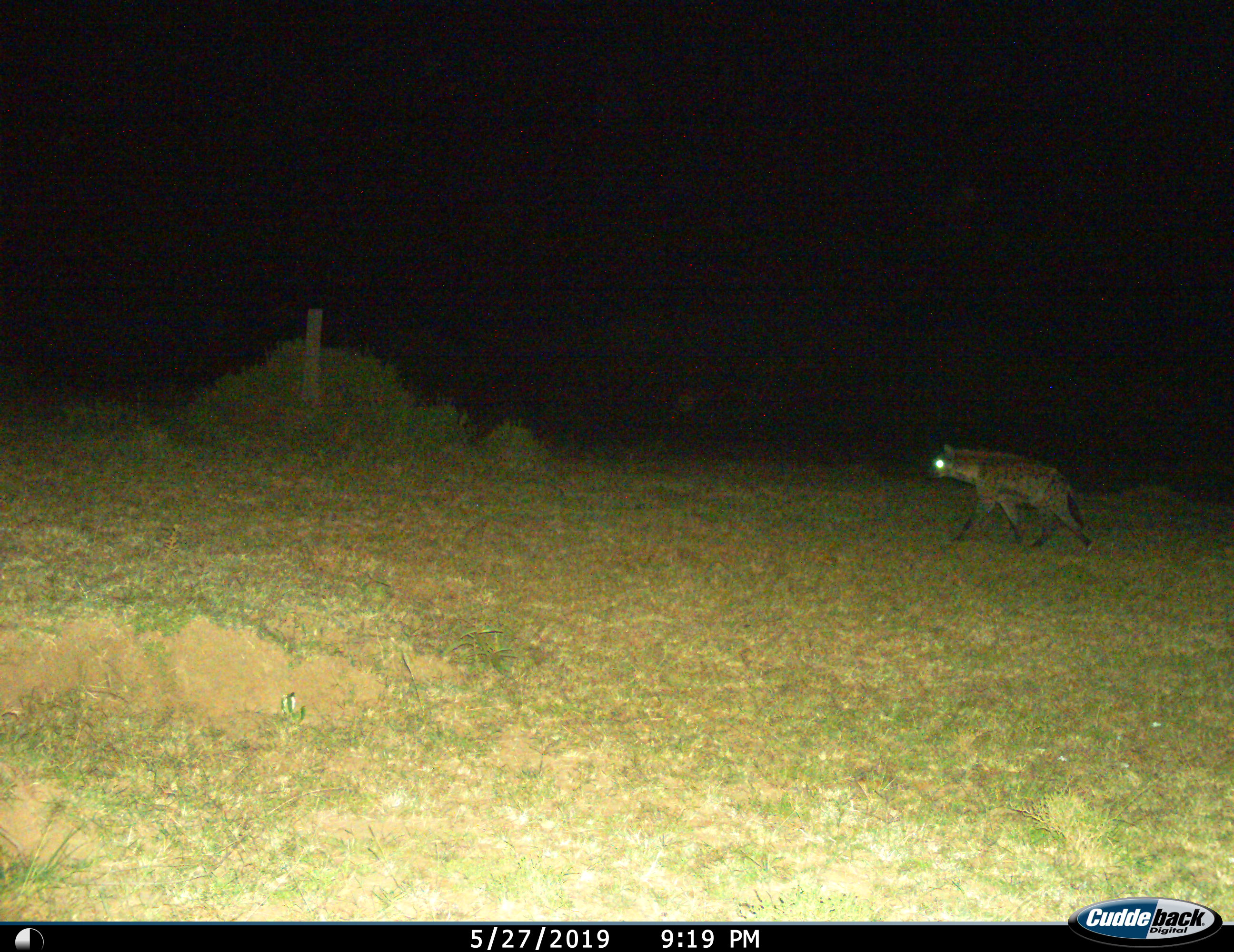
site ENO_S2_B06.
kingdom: Animalia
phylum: Chordata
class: Mammalia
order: Carnivora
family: Hyaenidae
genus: Crocuta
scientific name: Crocuta crocuta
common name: spotted hyena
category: hyenaspotted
Hyenaspotted (spotted hyena) (Crocuta crocuta), count 1. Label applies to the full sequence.